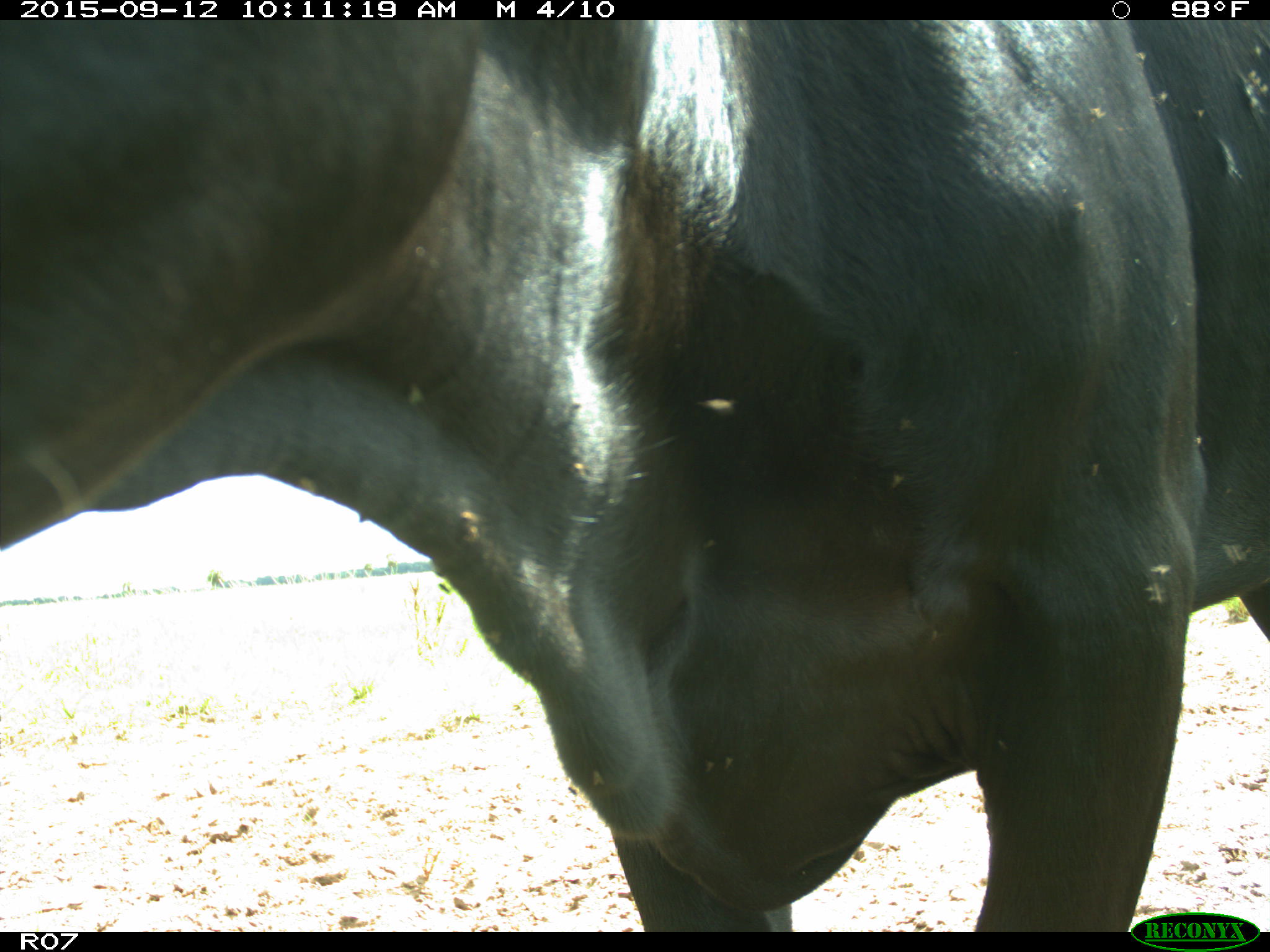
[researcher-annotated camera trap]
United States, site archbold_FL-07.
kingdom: Animalia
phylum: Chordata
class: Mammalia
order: Artiodactyla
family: Bovidae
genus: Bos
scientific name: Bos taurus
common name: domestic cow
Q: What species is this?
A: Bos taurus (domestic cow).